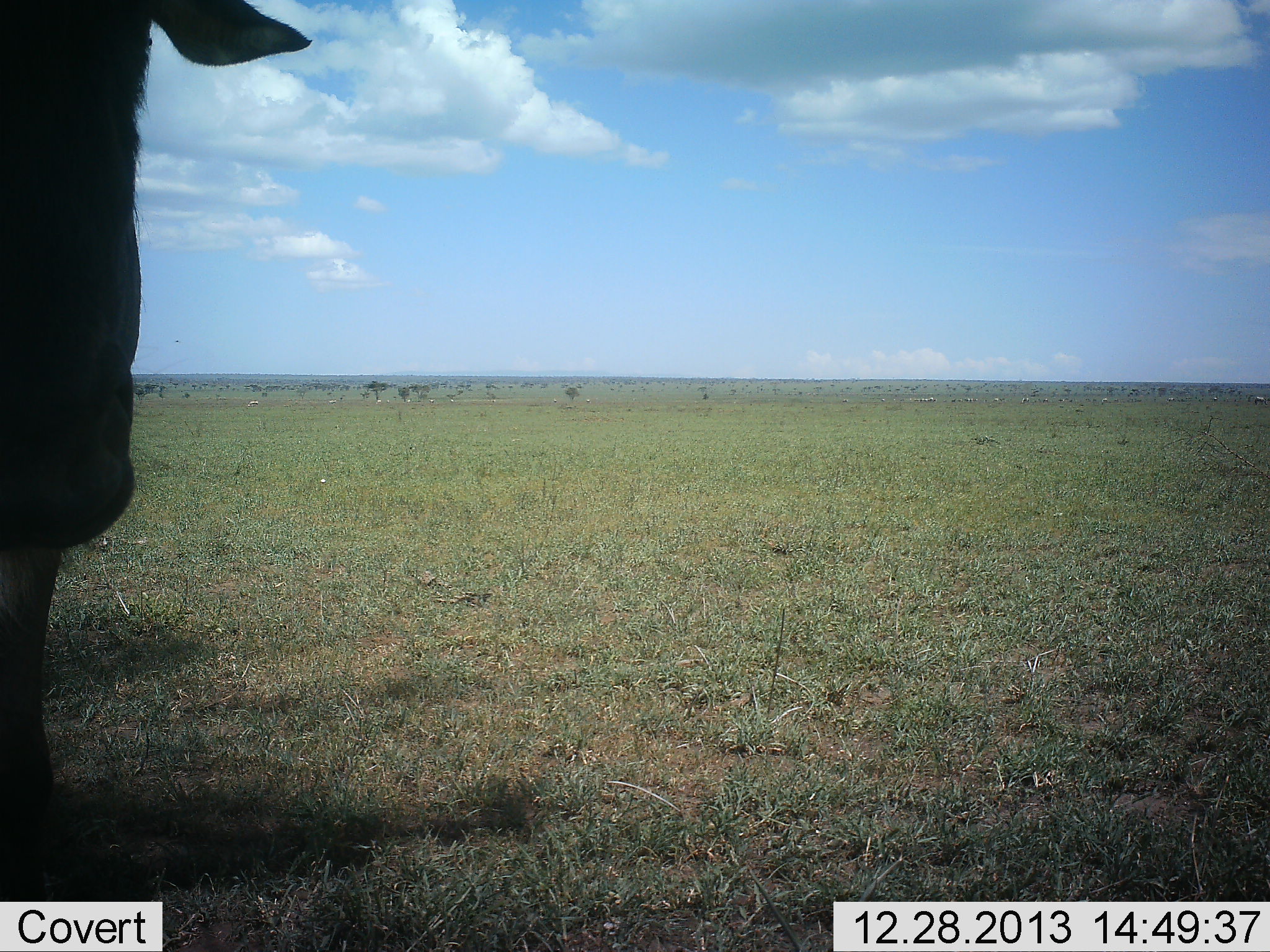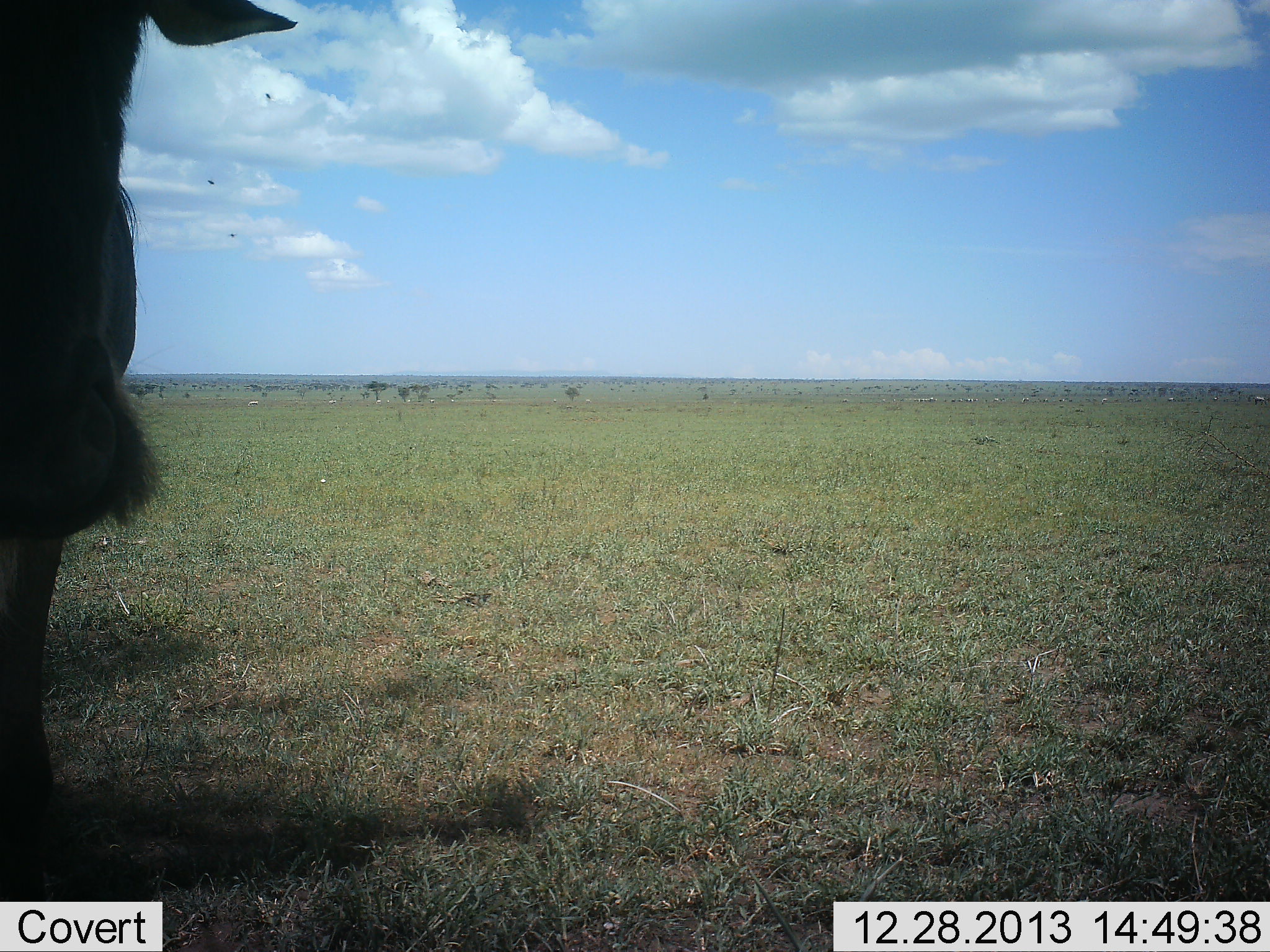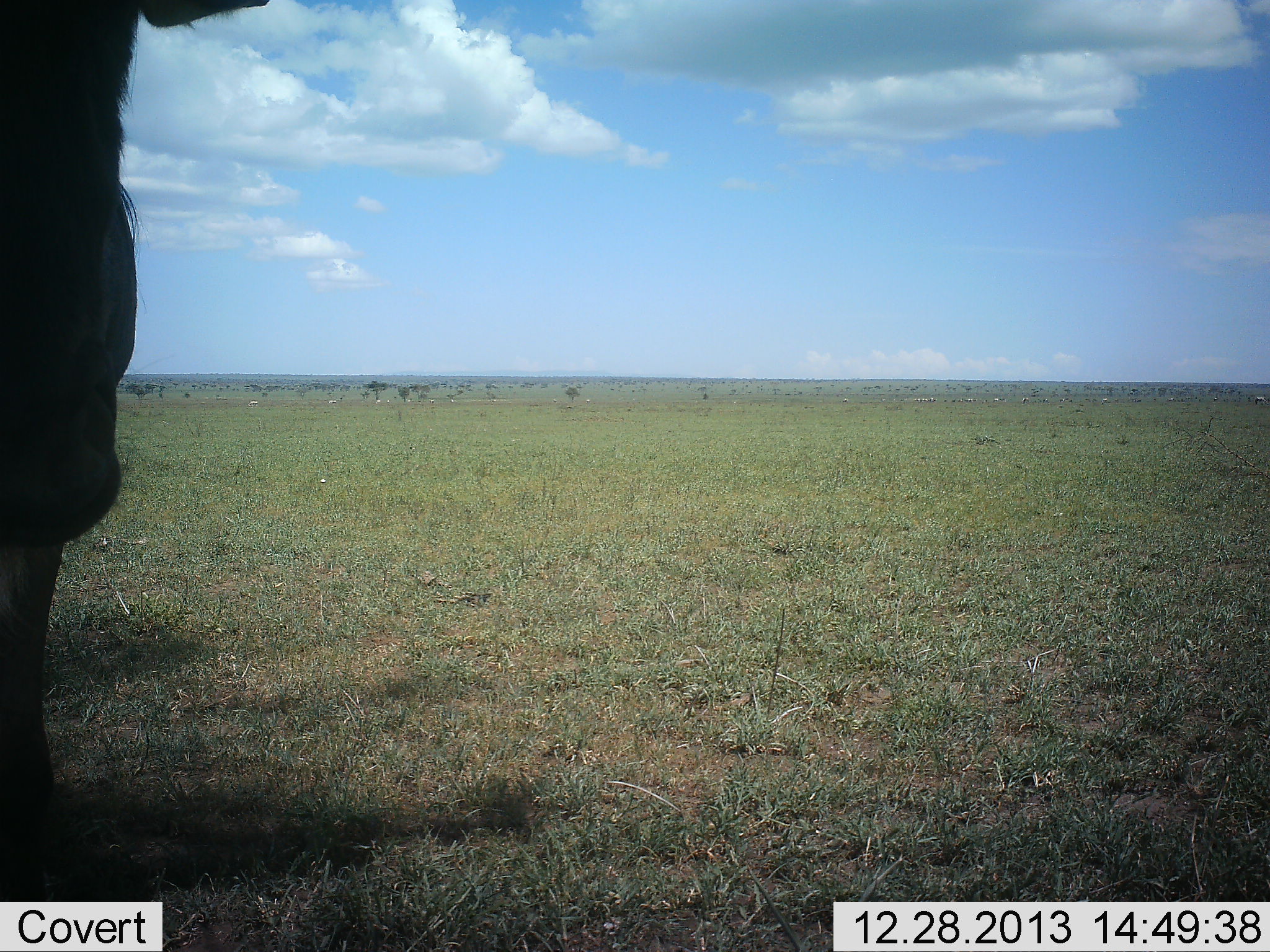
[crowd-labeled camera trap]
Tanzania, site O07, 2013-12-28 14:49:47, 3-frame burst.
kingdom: Animalia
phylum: Chordata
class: Mammalia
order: Artiodactyla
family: Bovidae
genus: Connochaetes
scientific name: Connochaetes taurinus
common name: blue wildebeest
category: wildebeest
Wildebeest (blue wildebeest) (Connochaetes taurinus), count 1. Behavior (volunteer vote fractions): standing 100%, resting 9%, moving 0%, interacting 0%. Young present (vote fraction): 0%. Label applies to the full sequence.